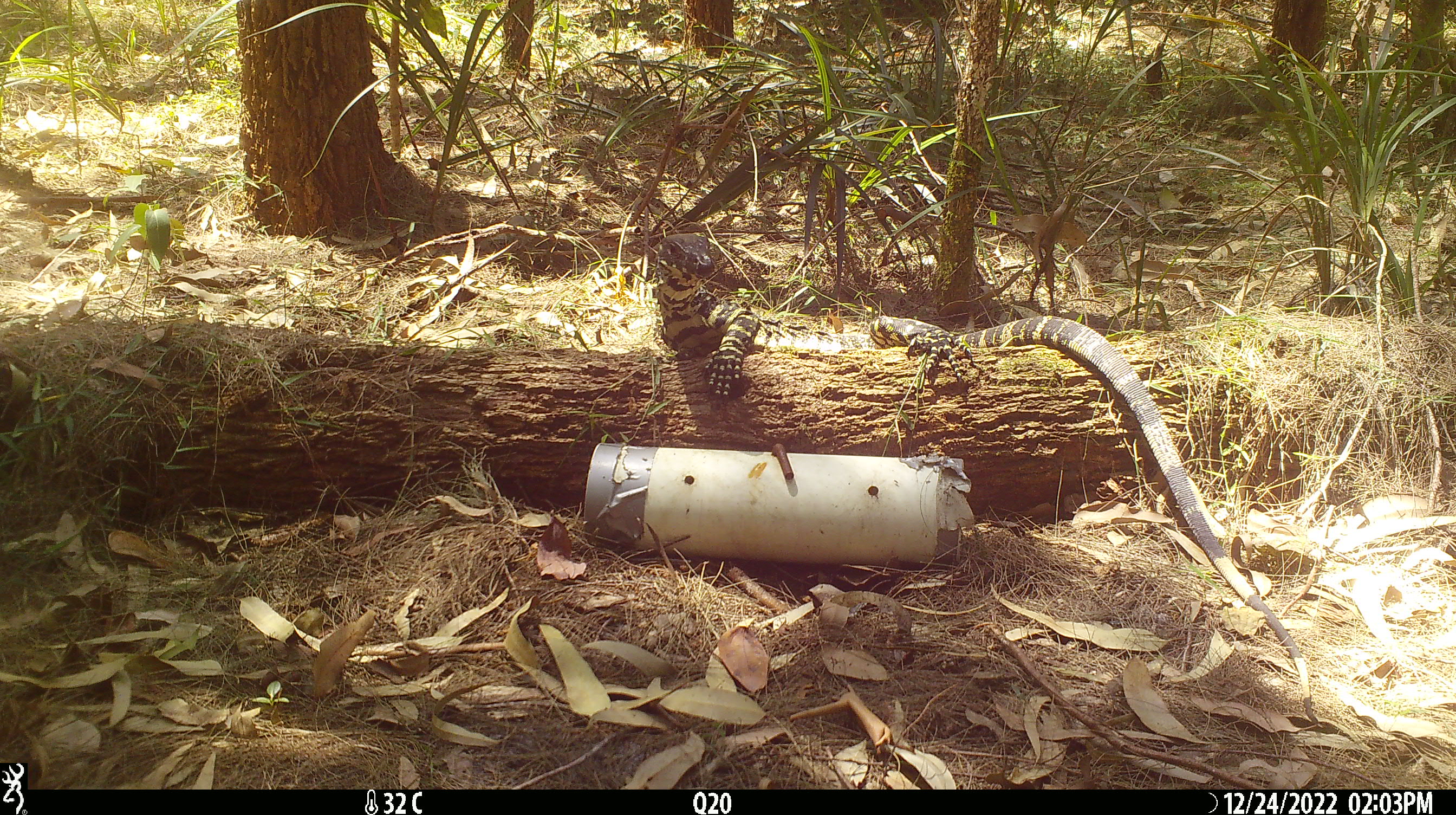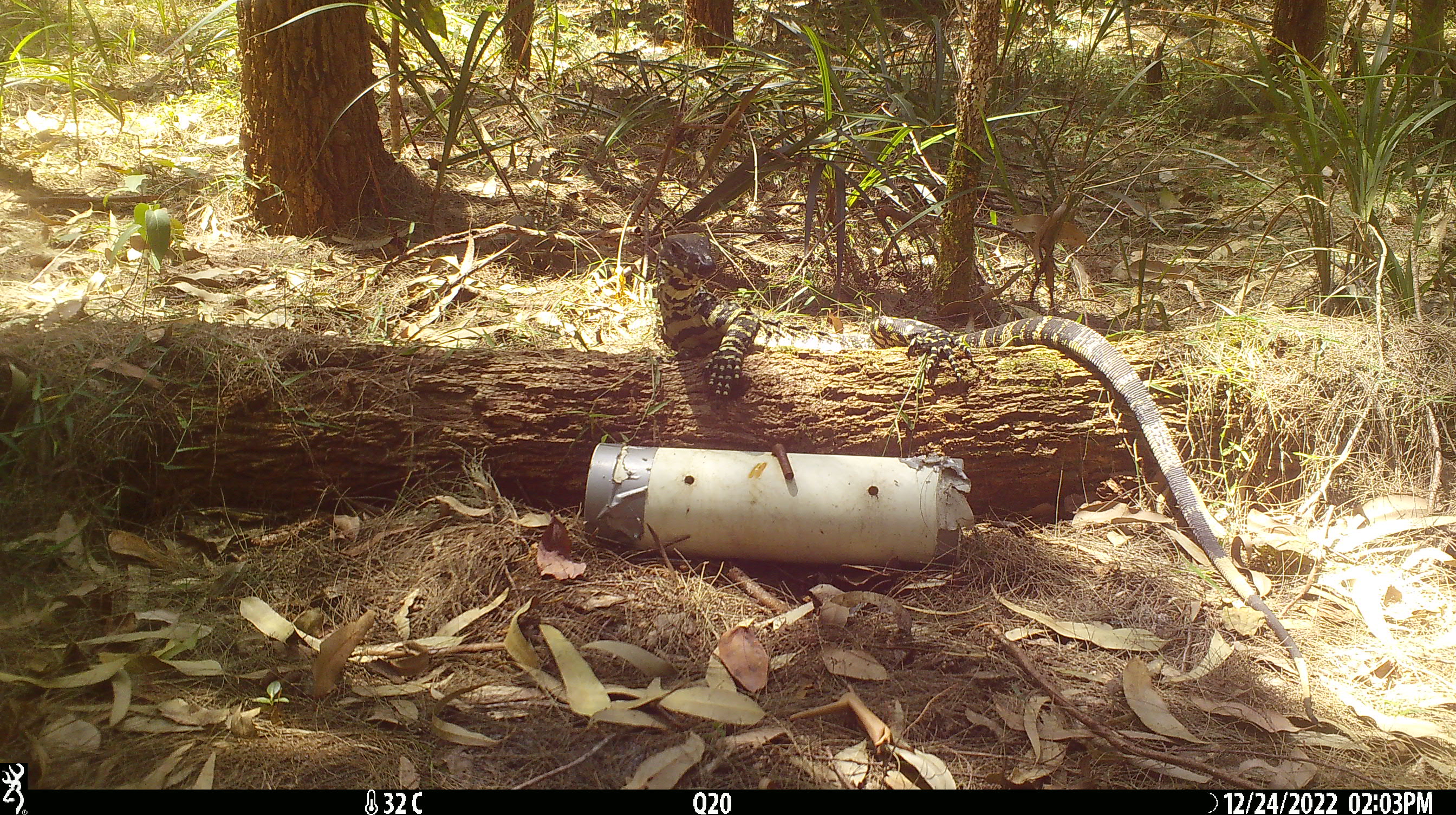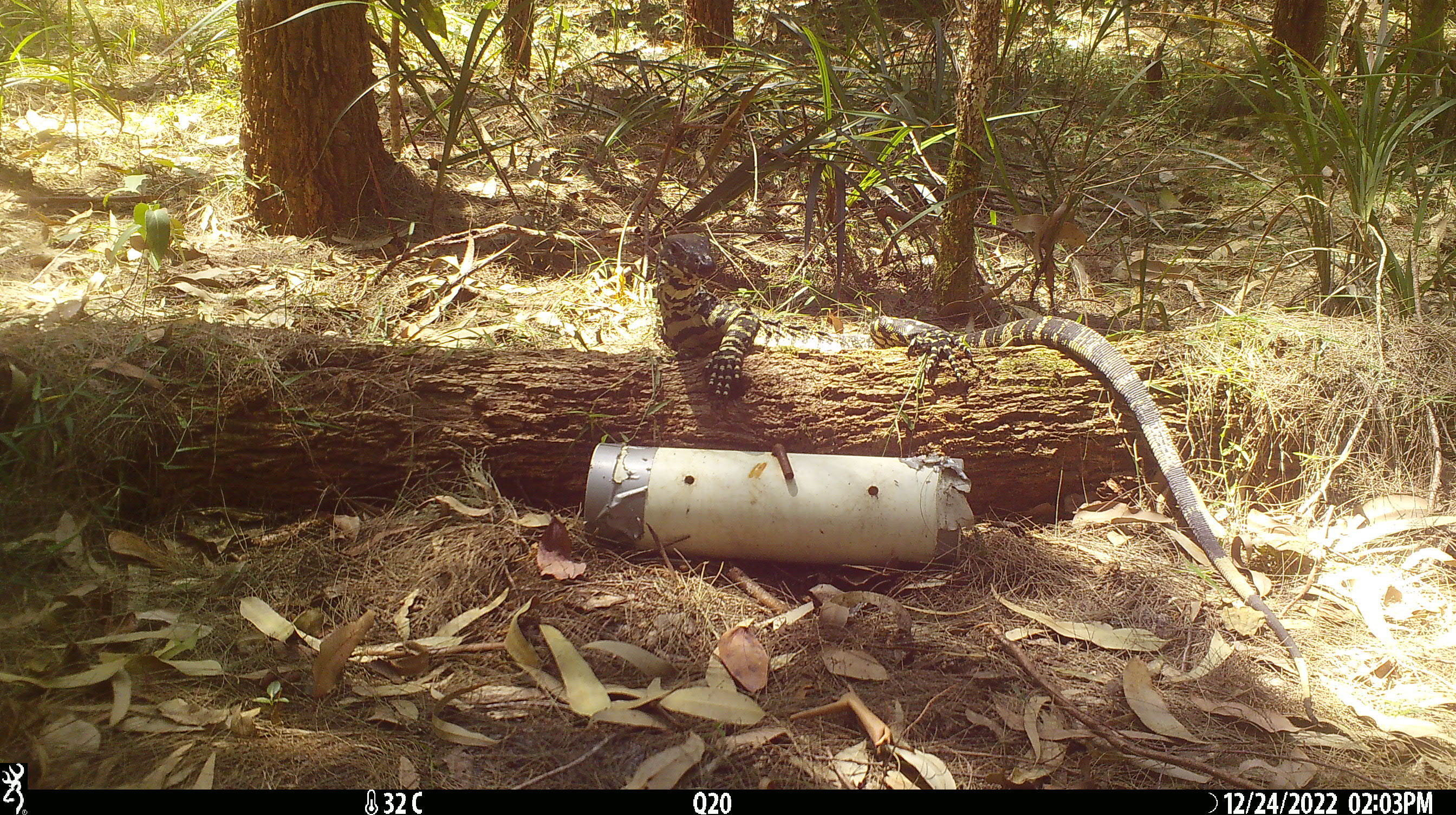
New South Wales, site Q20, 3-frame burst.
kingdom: Animalia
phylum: Chordata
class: Reptilia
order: Squamata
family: Varanidae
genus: Varanus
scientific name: Varanus varius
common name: lace monitor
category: goanna